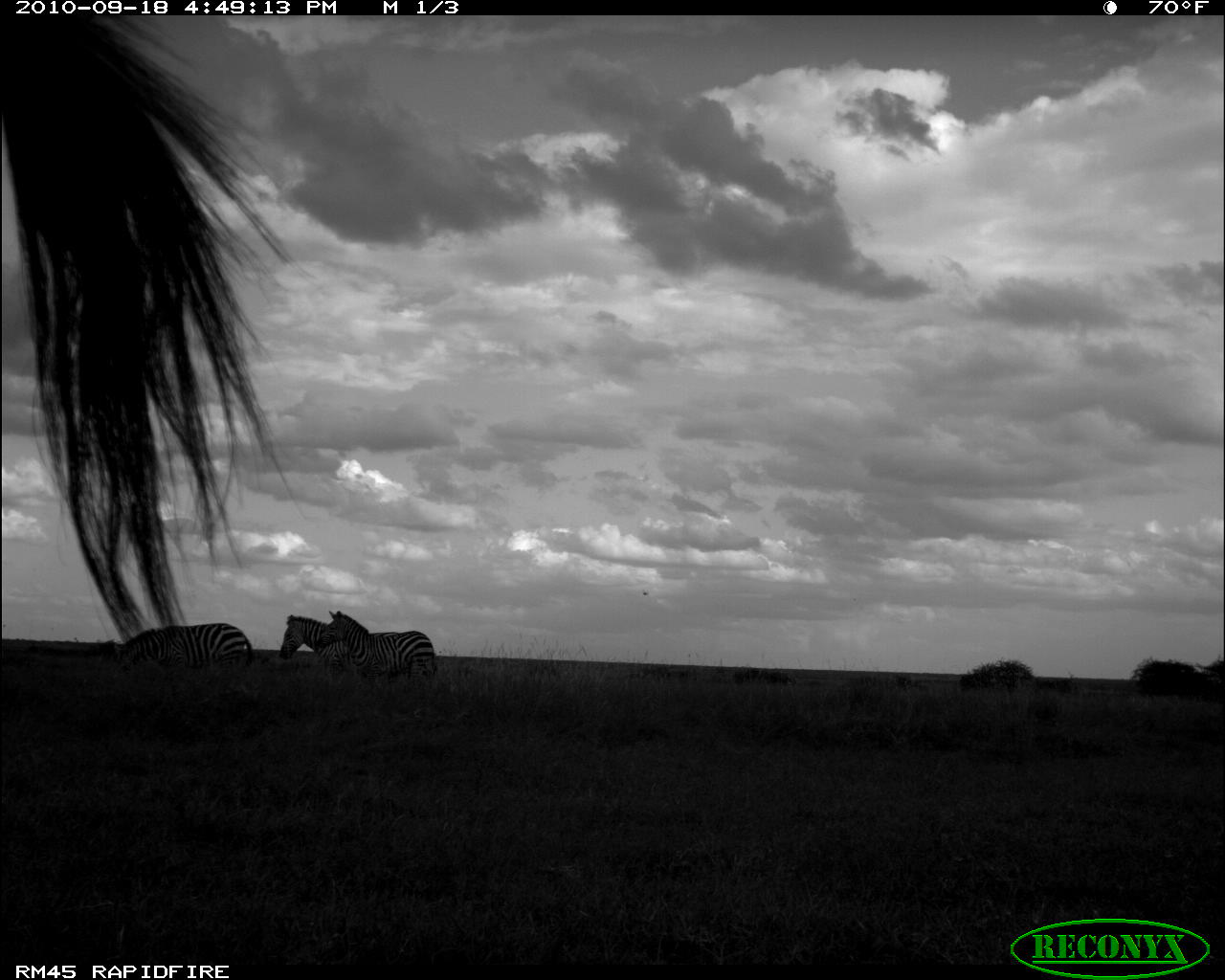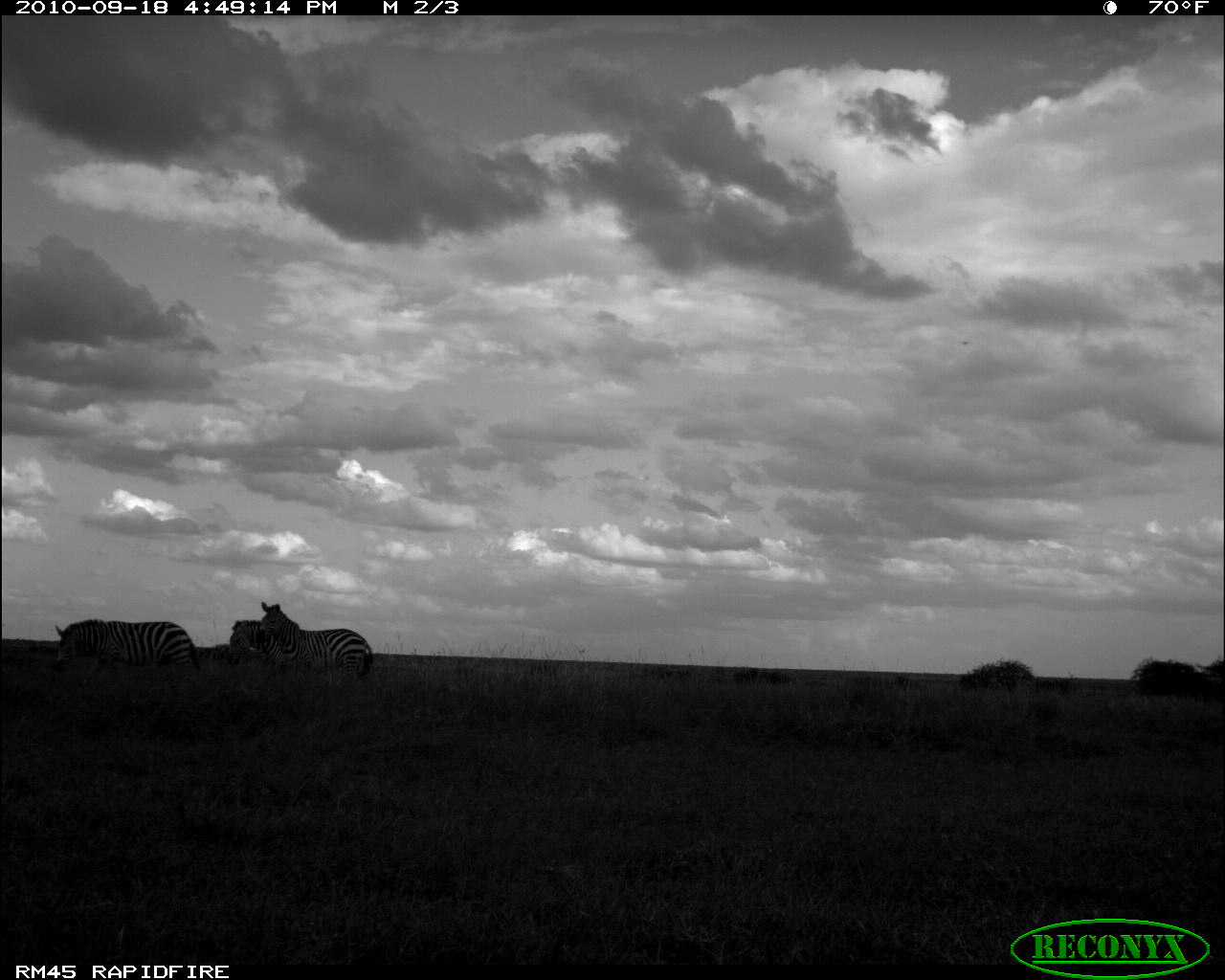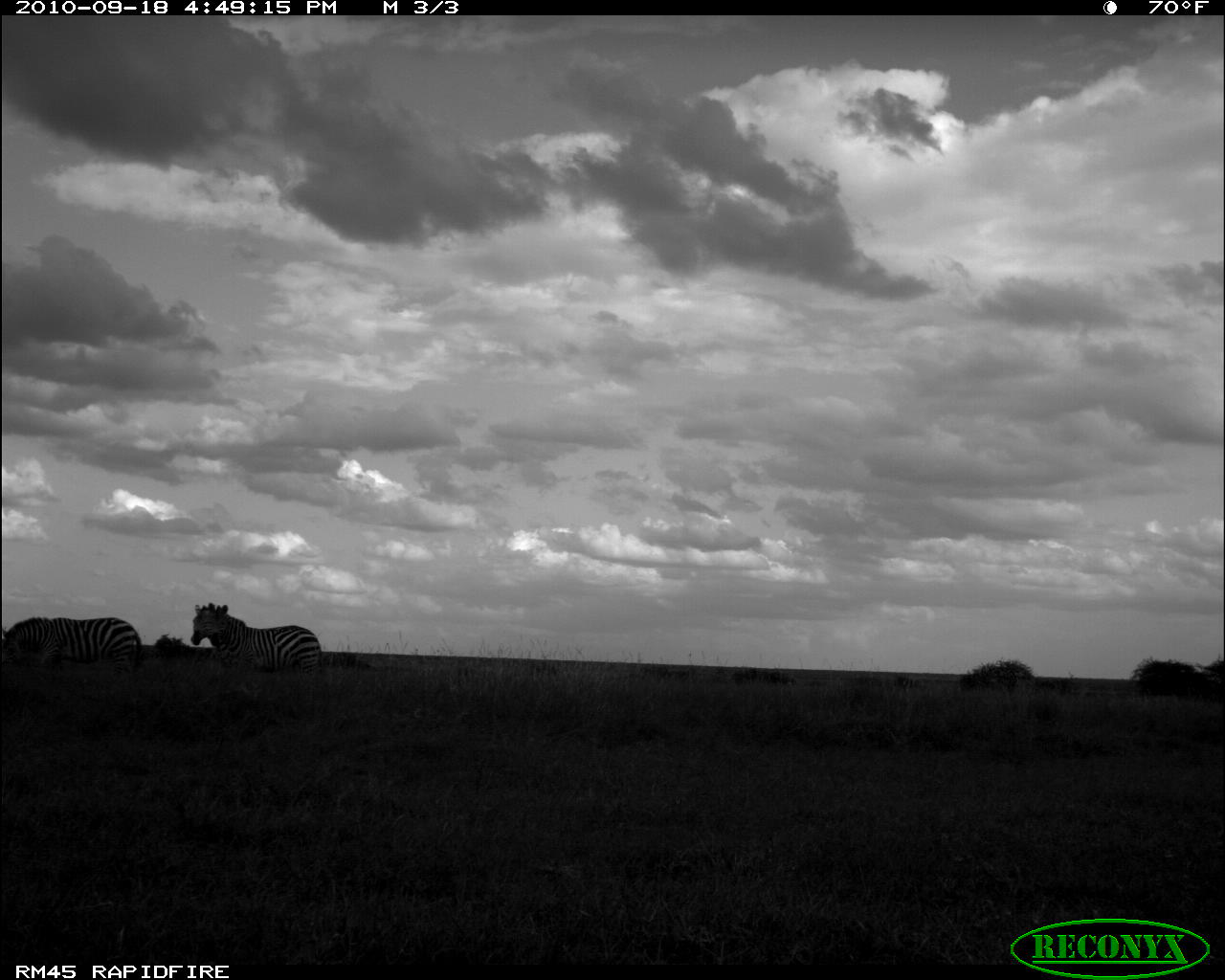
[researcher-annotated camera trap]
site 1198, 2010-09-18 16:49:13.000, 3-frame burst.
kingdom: Animalia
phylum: Chordata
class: Mammalia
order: Perissodactyla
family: Equidae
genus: Equus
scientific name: Equus quagga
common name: plains zebra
Equus quagga (plains zebra), count 4.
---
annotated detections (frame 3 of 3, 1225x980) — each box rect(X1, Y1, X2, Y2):
equus quagga: rect(190, 603, 322, 672); rect(1, 617, 144, 674)